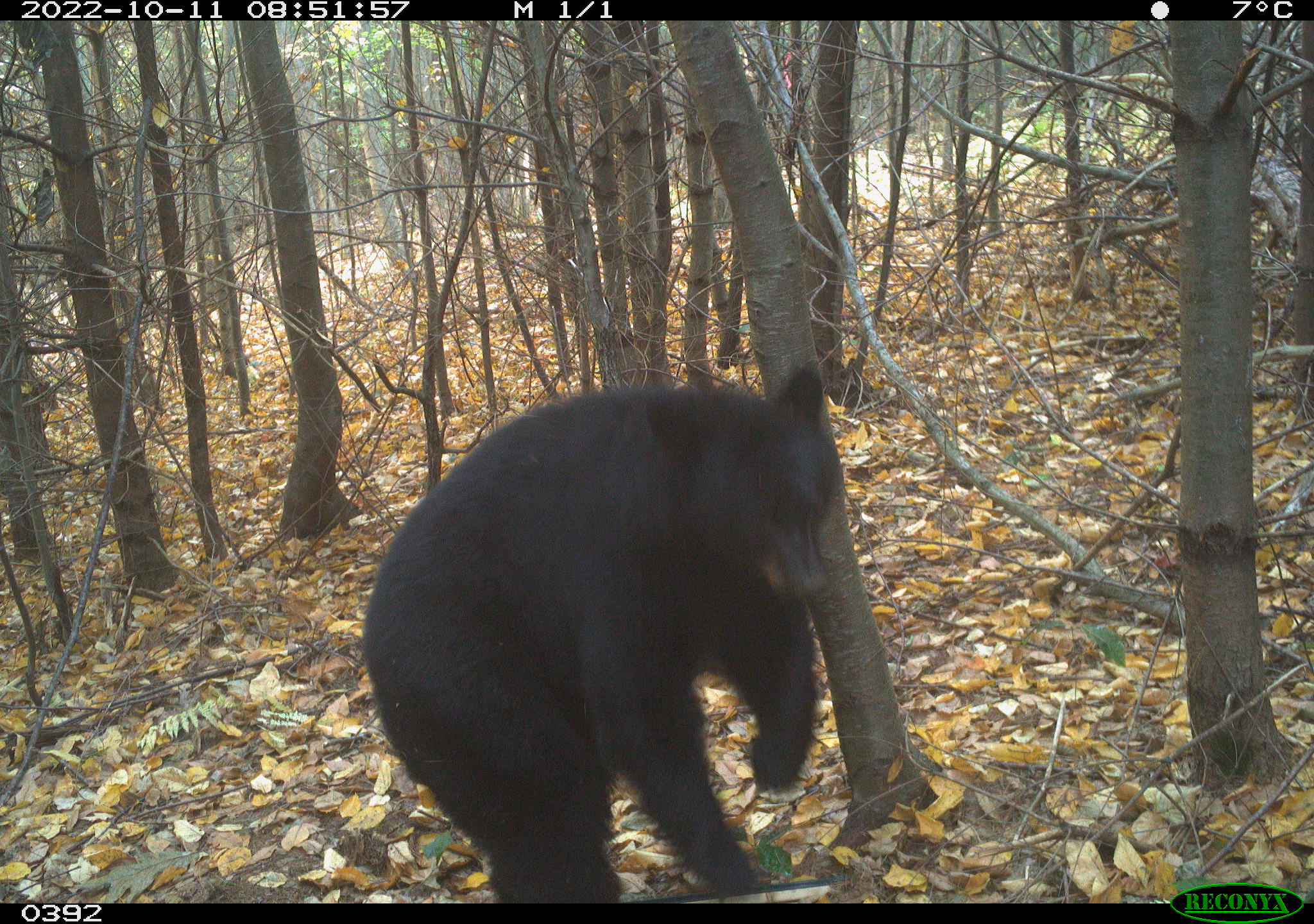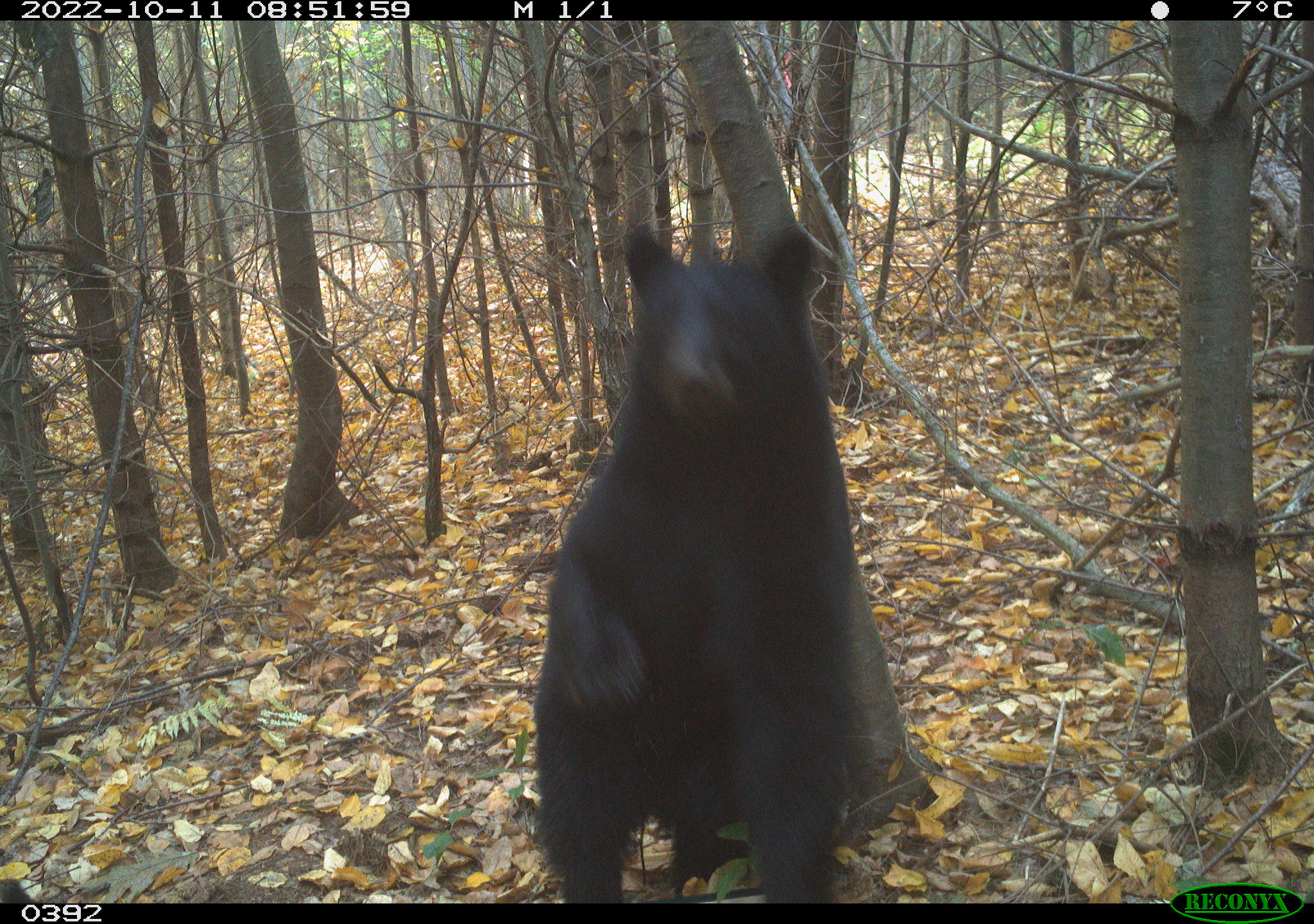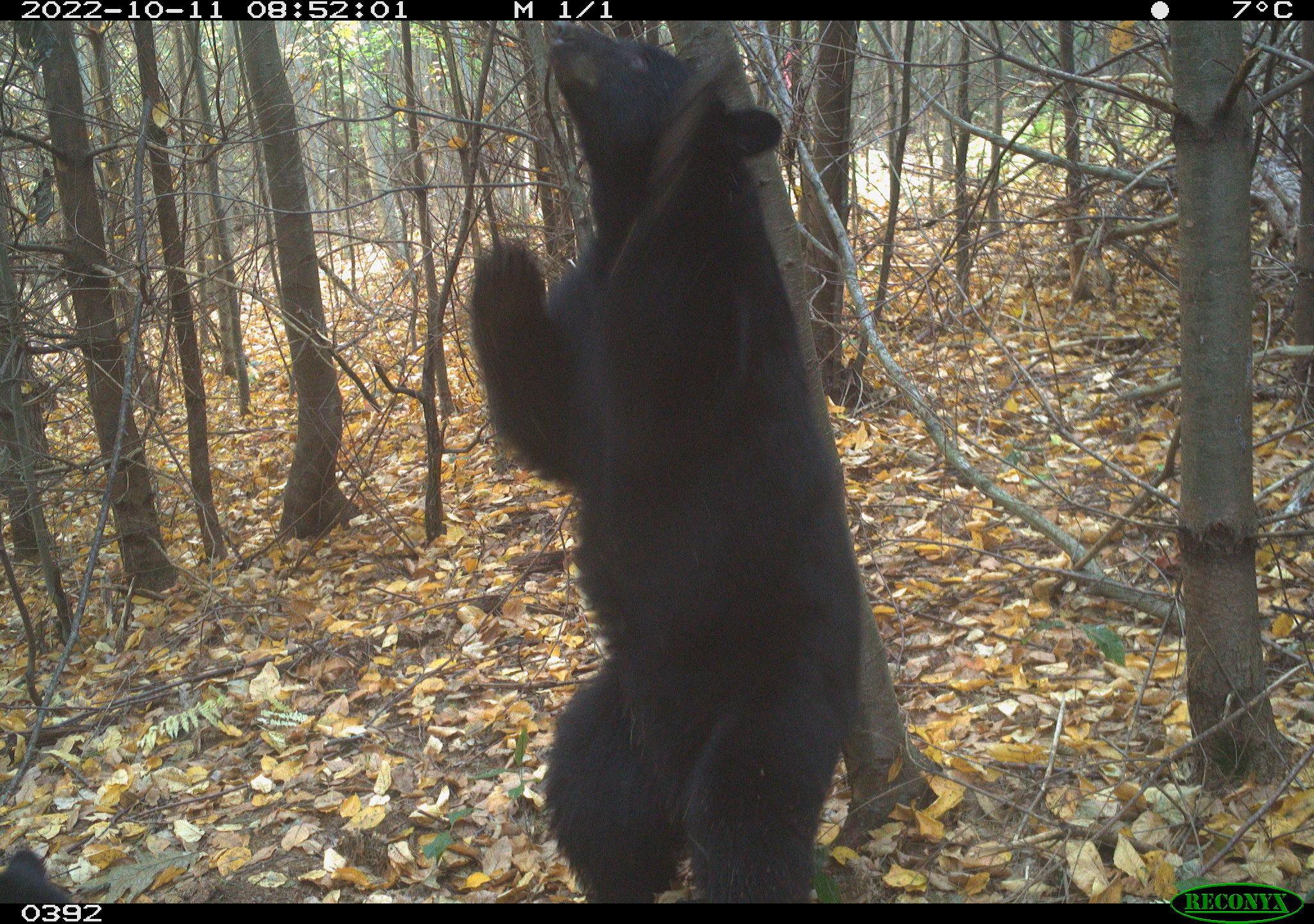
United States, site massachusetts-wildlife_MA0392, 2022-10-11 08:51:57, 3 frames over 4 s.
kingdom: Animalia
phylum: Chordata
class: Mammalia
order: Carnivora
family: Ursidae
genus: Ursus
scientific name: Ursus americanus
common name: black bear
Black bear (Ursus americanus).